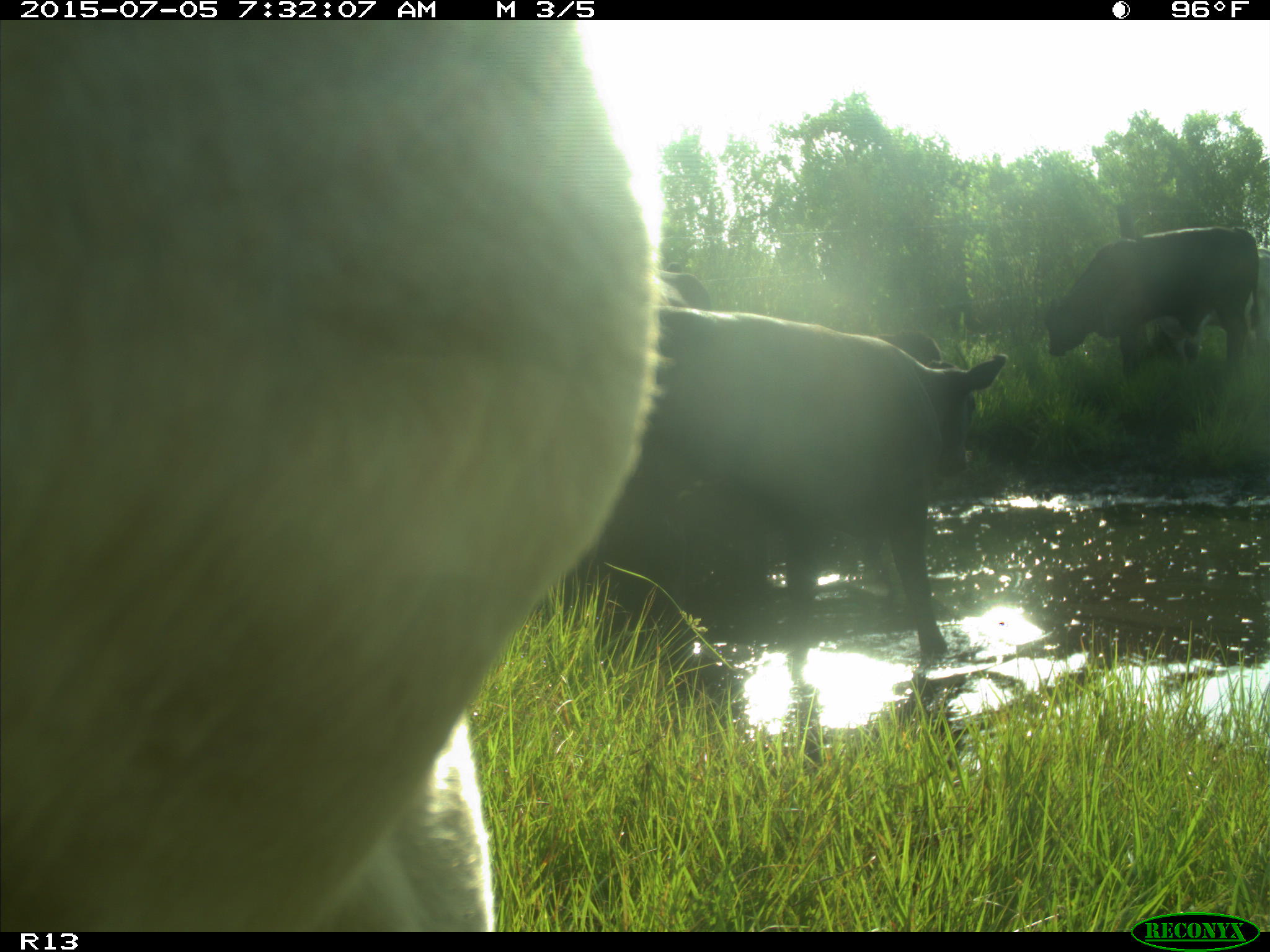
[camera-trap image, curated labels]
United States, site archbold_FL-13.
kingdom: Animalia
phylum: Chordata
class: Mammalia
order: Artiodactyla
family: Bovidae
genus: Bos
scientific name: Bos taurus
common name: domestic cow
Bos taurus (domestic cow).